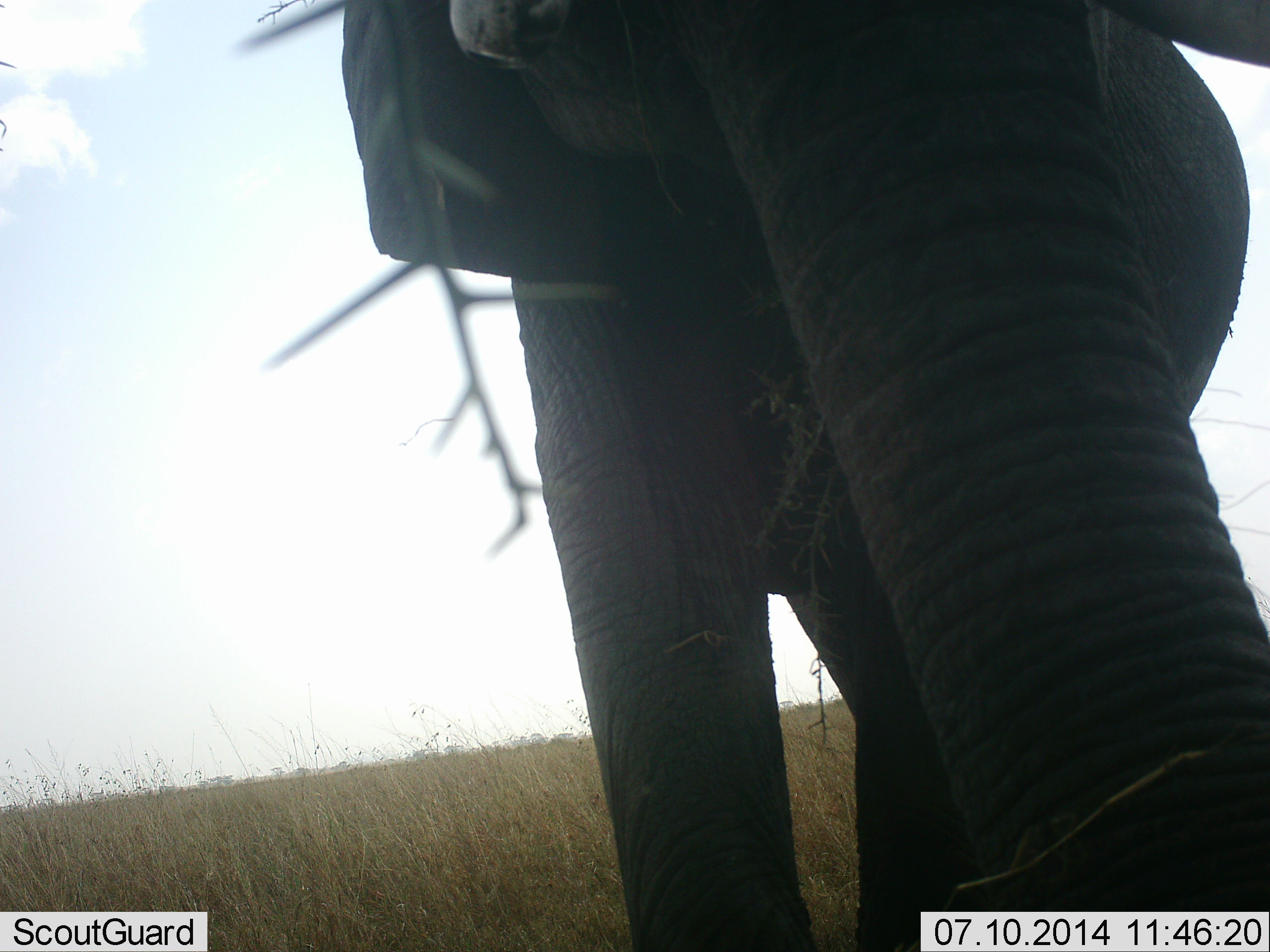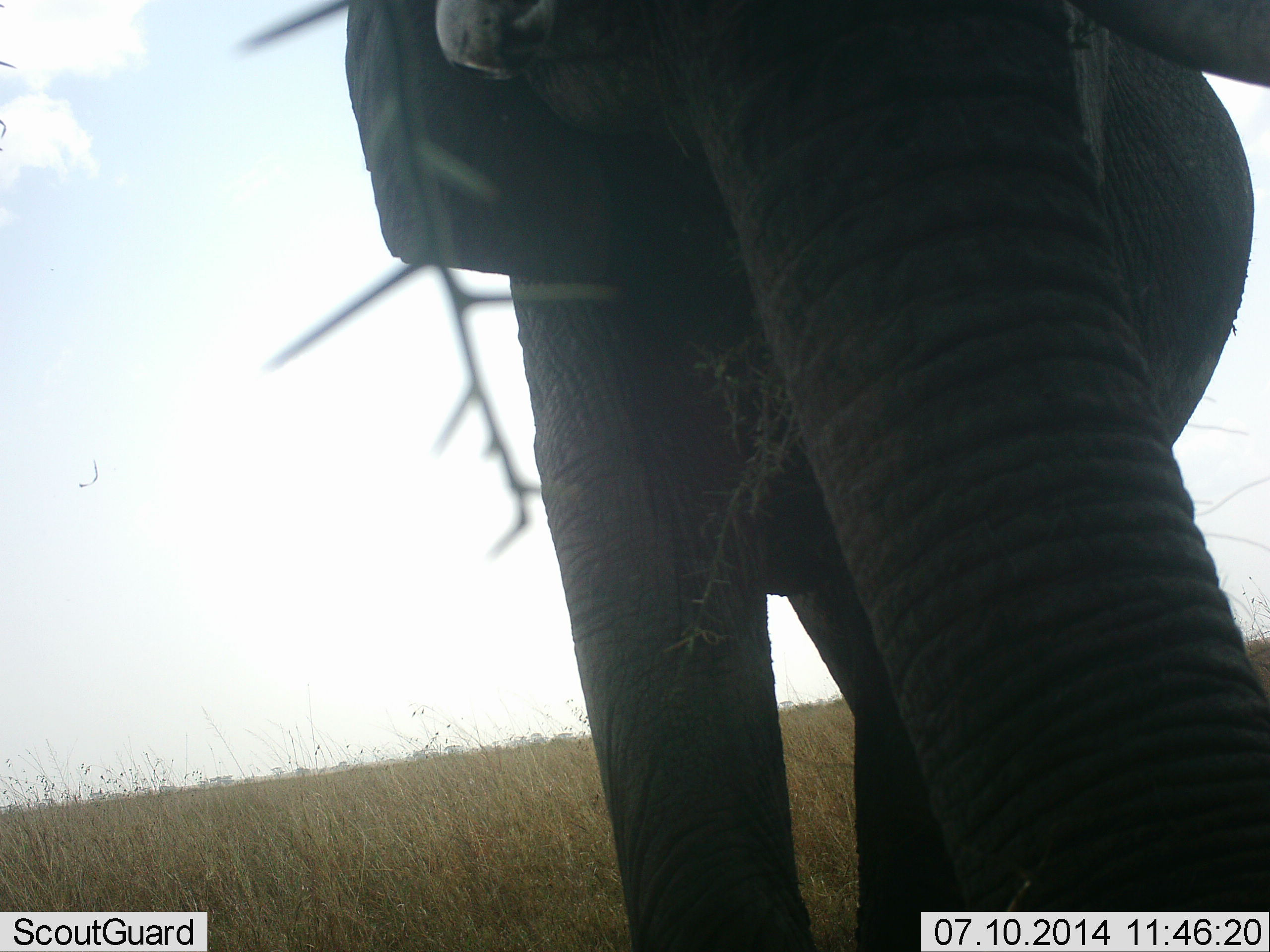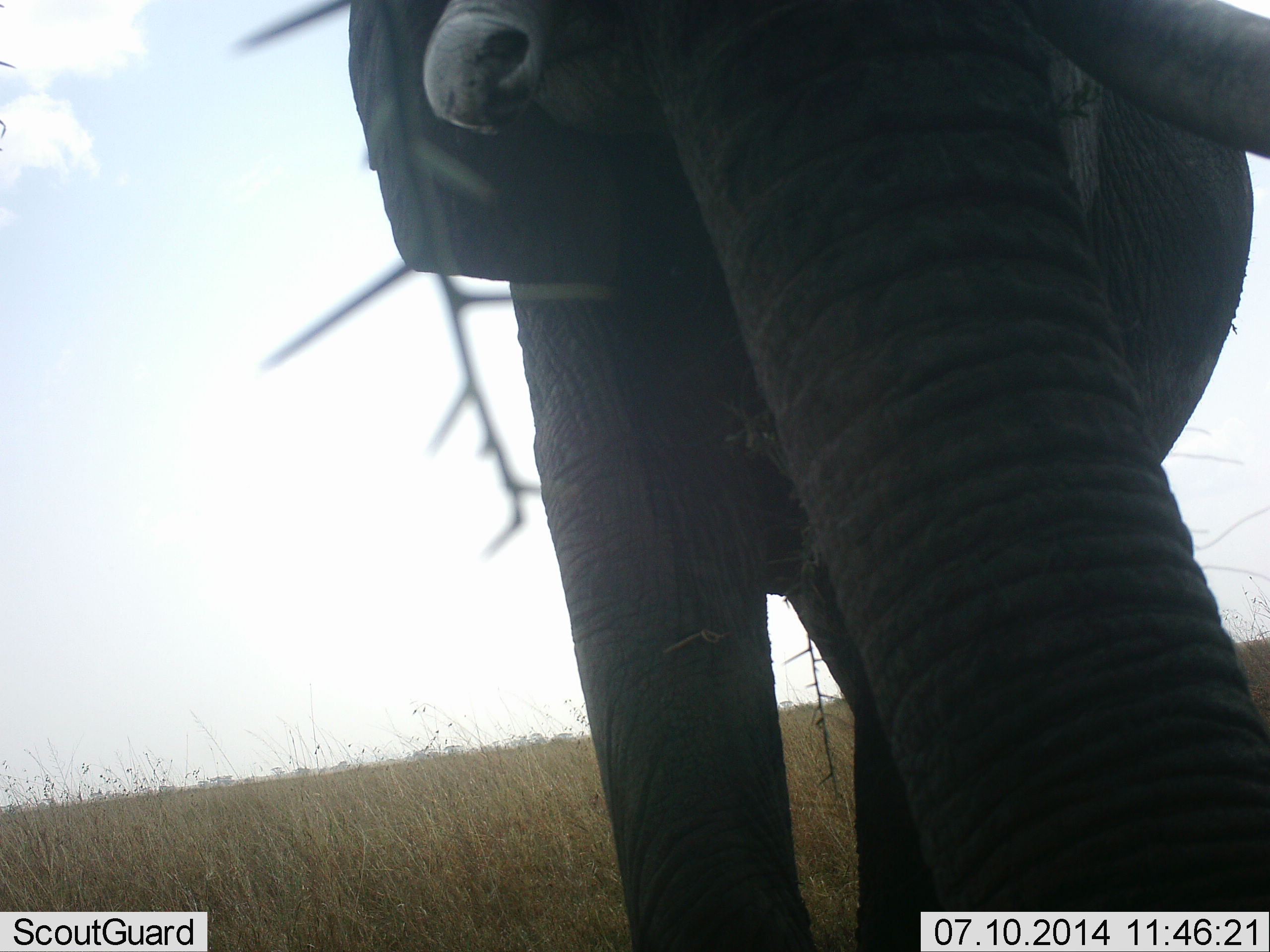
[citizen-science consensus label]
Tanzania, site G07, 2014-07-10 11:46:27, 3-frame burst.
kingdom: Animalia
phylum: Chordata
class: Mammalia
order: Proboscidea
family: Elephantidae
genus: Loxodonta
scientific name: Loxodonta africana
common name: african bush elephant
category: elephant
Elephant (african bush elephant) (Loxodonta africana), count 1. Behavior (volunteer vote fractions): standing 60%, resting 0%, moving 0%, interacting 0%. Young present (vote fraction): 0%. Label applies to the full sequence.